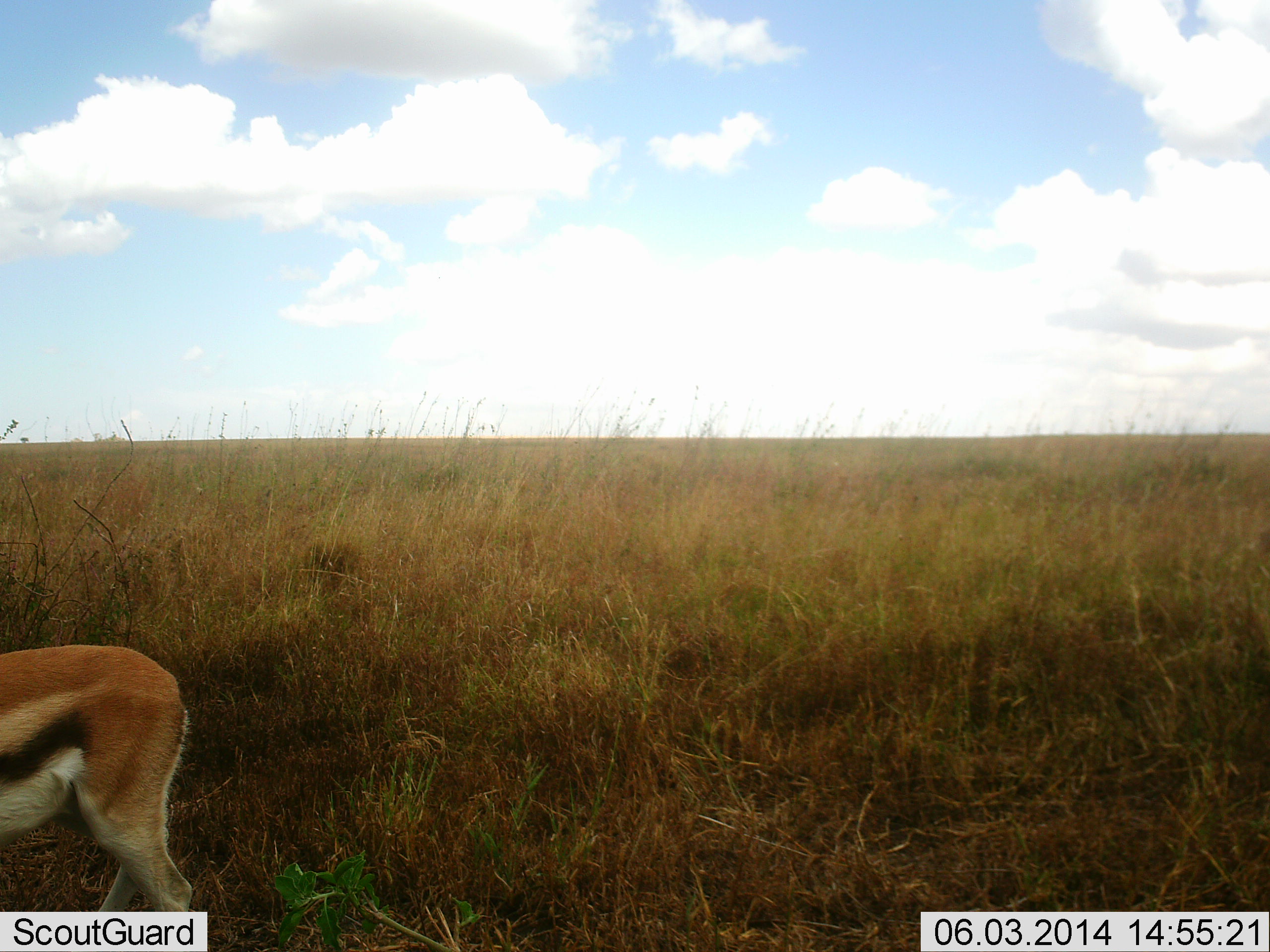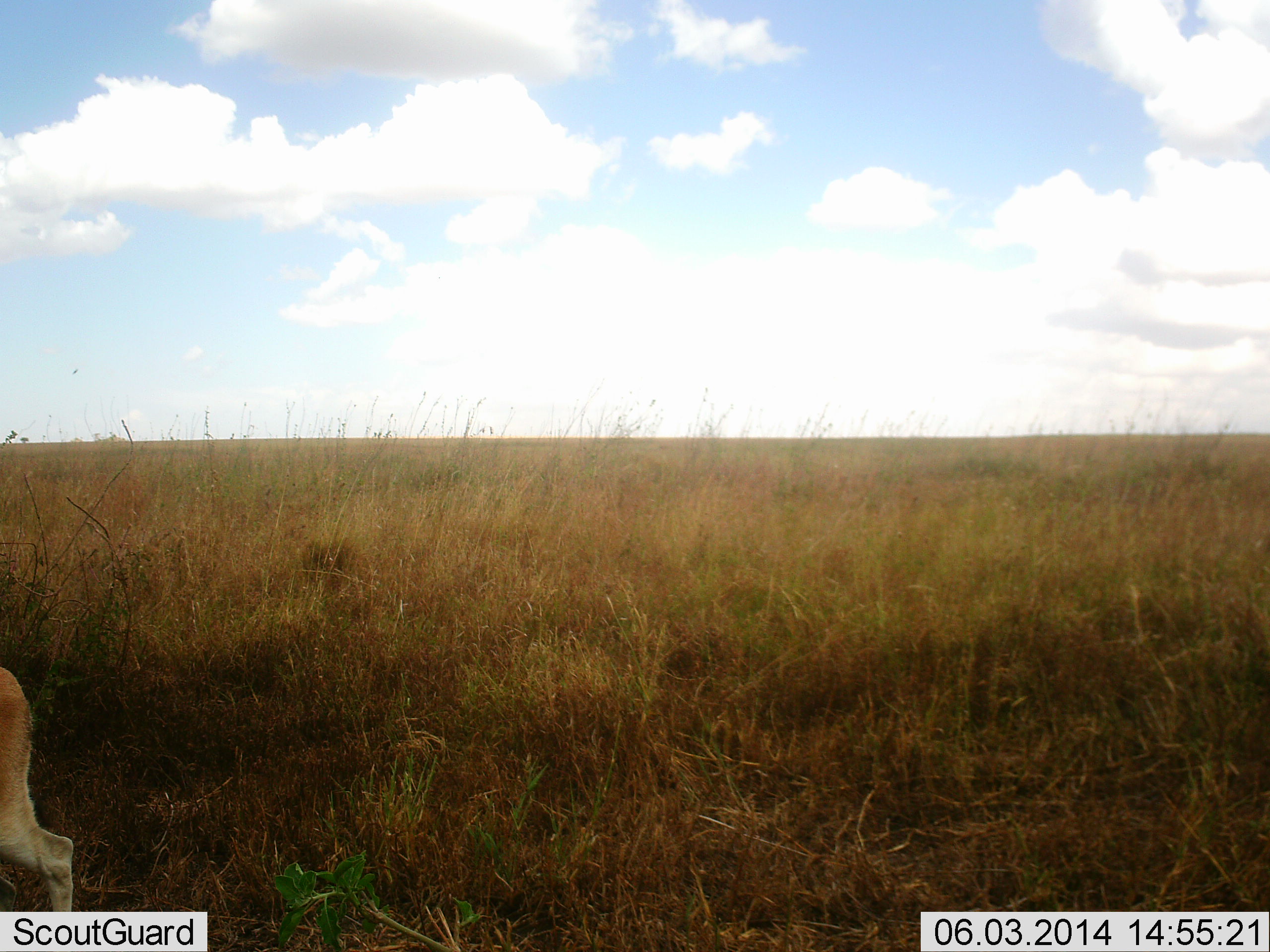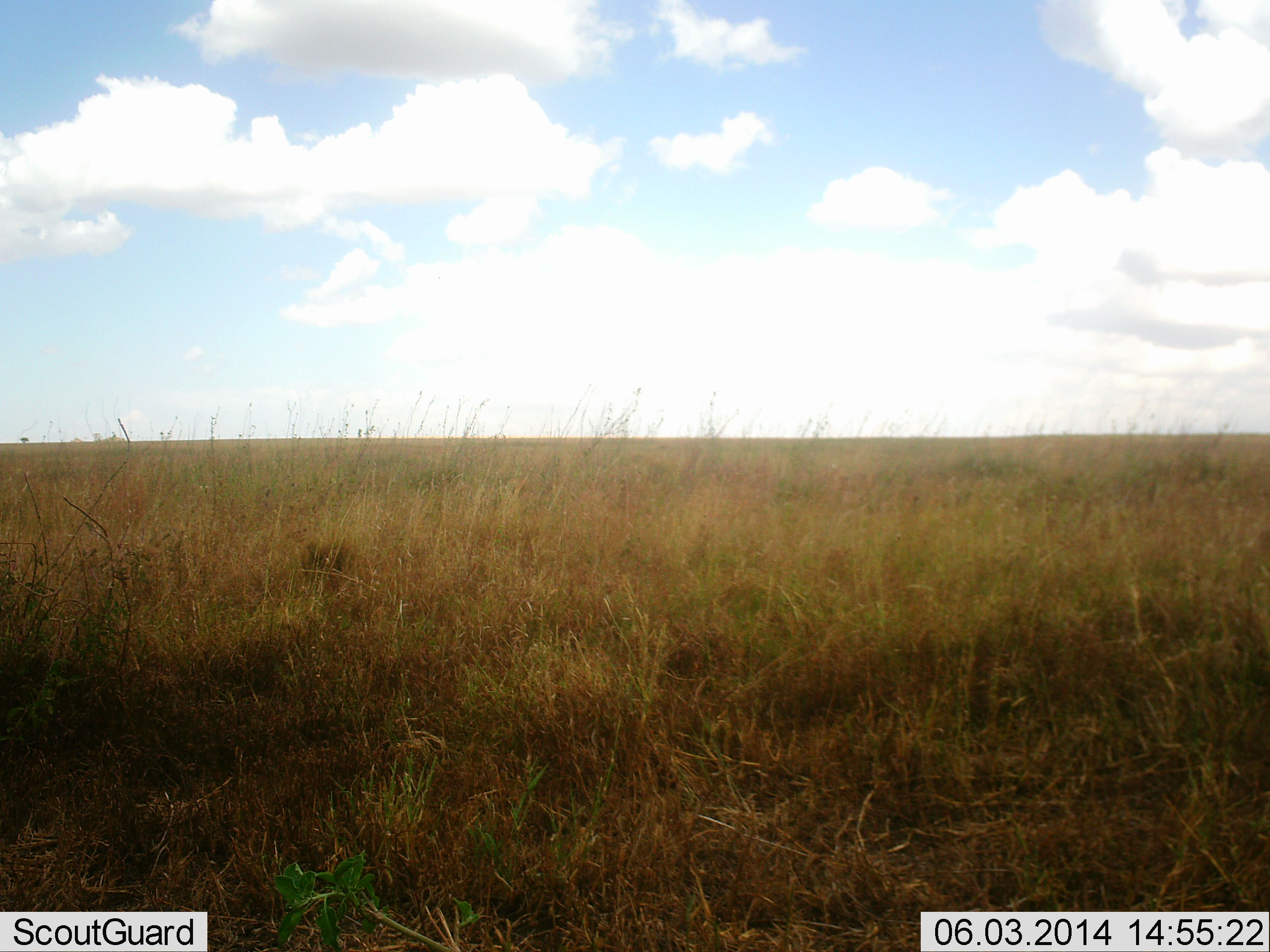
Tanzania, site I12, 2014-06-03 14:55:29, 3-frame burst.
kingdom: Animalia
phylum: Chordata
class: Mammalia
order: Artiodactyla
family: Bovidae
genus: Eudorcas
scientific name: Eudorcas thomsonii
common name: thomson's gazelle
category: gazellethomsons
Gazellethomsons (thomson's gazelle) (Eudorcas thomsonii), count 1. Behavior (volunteer vote fractions): standing 10%, resting 0%, moving 100%, interacting 0%. Young present (vote fraction): 0%. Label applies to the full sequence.